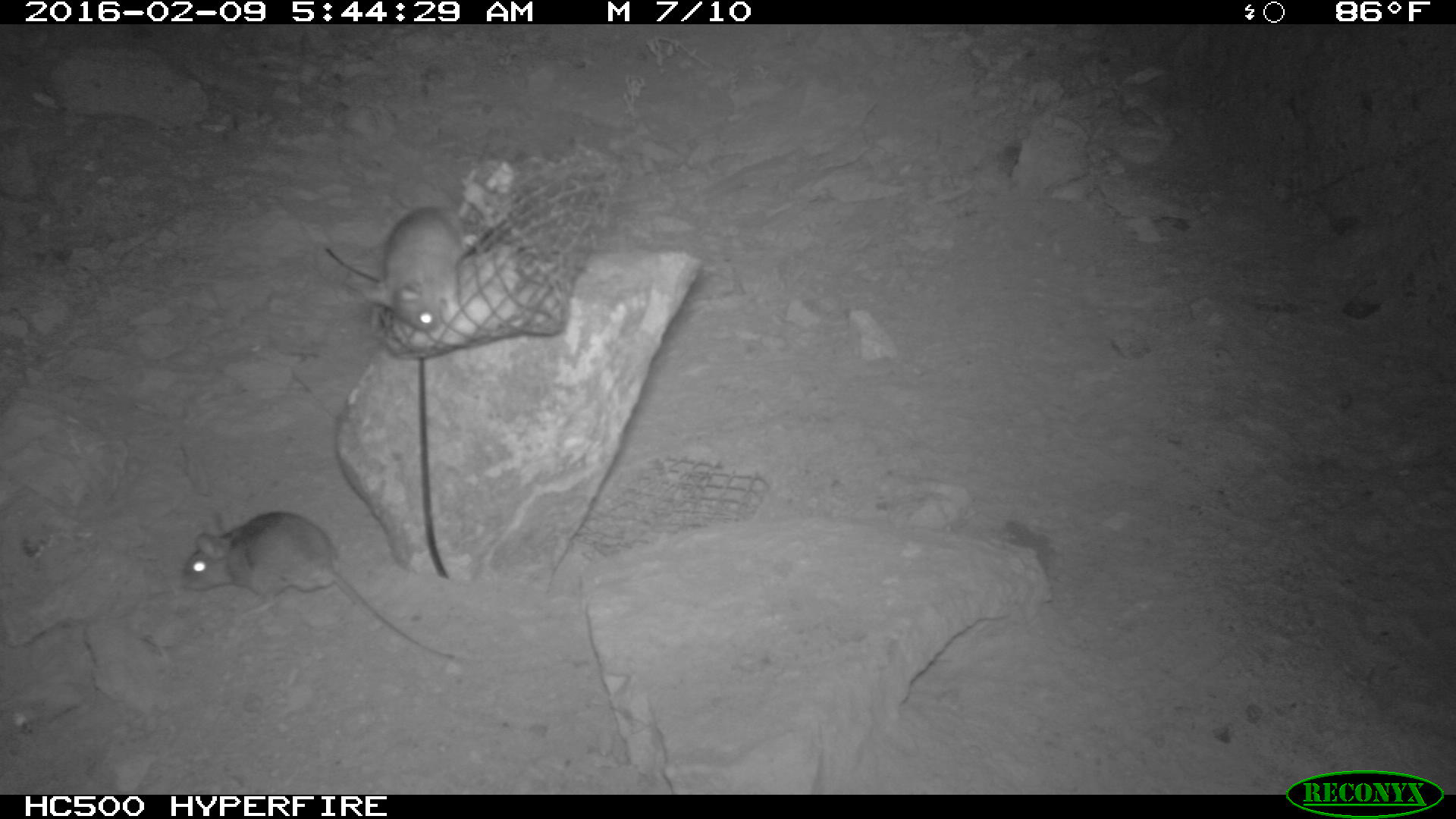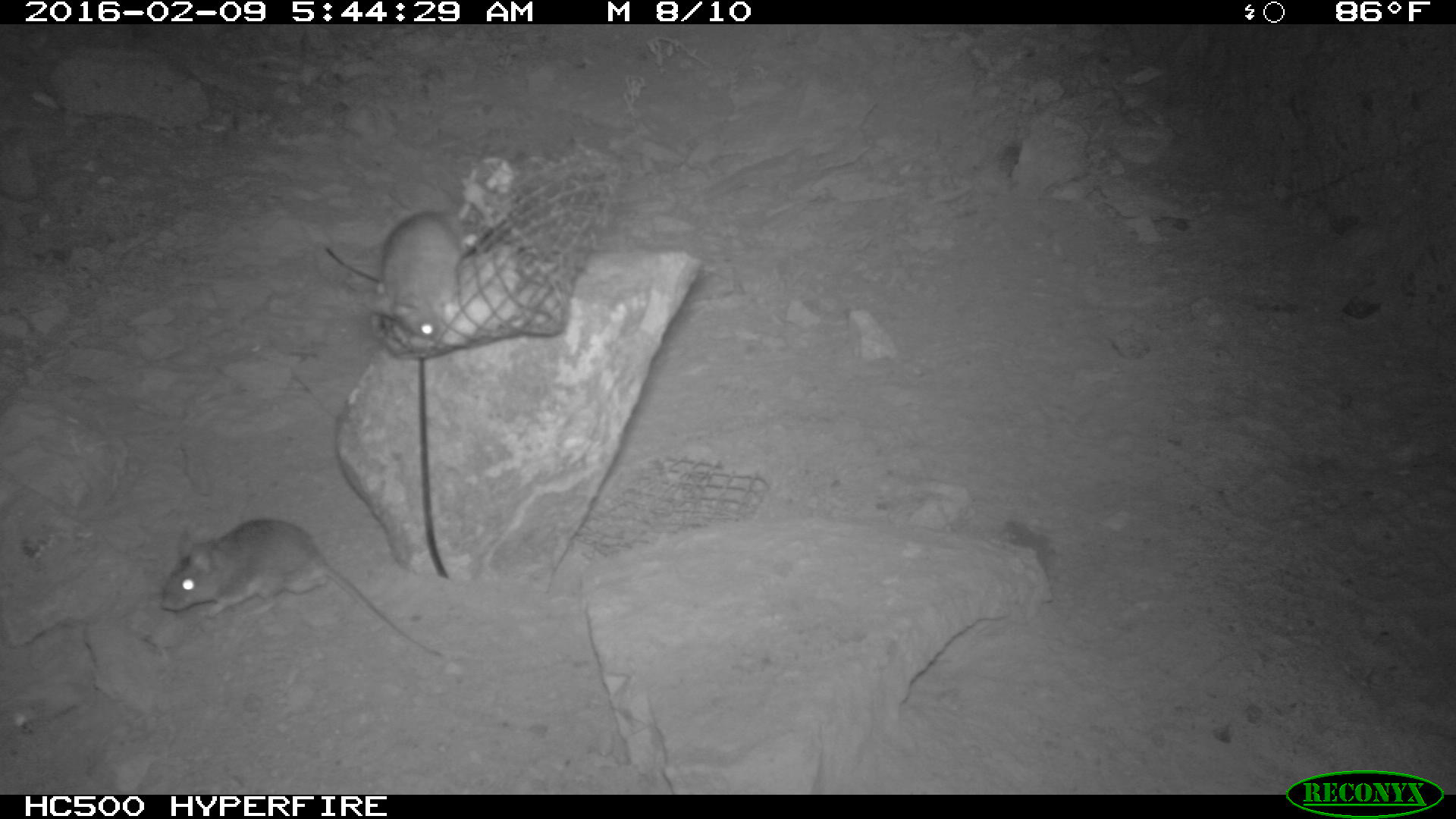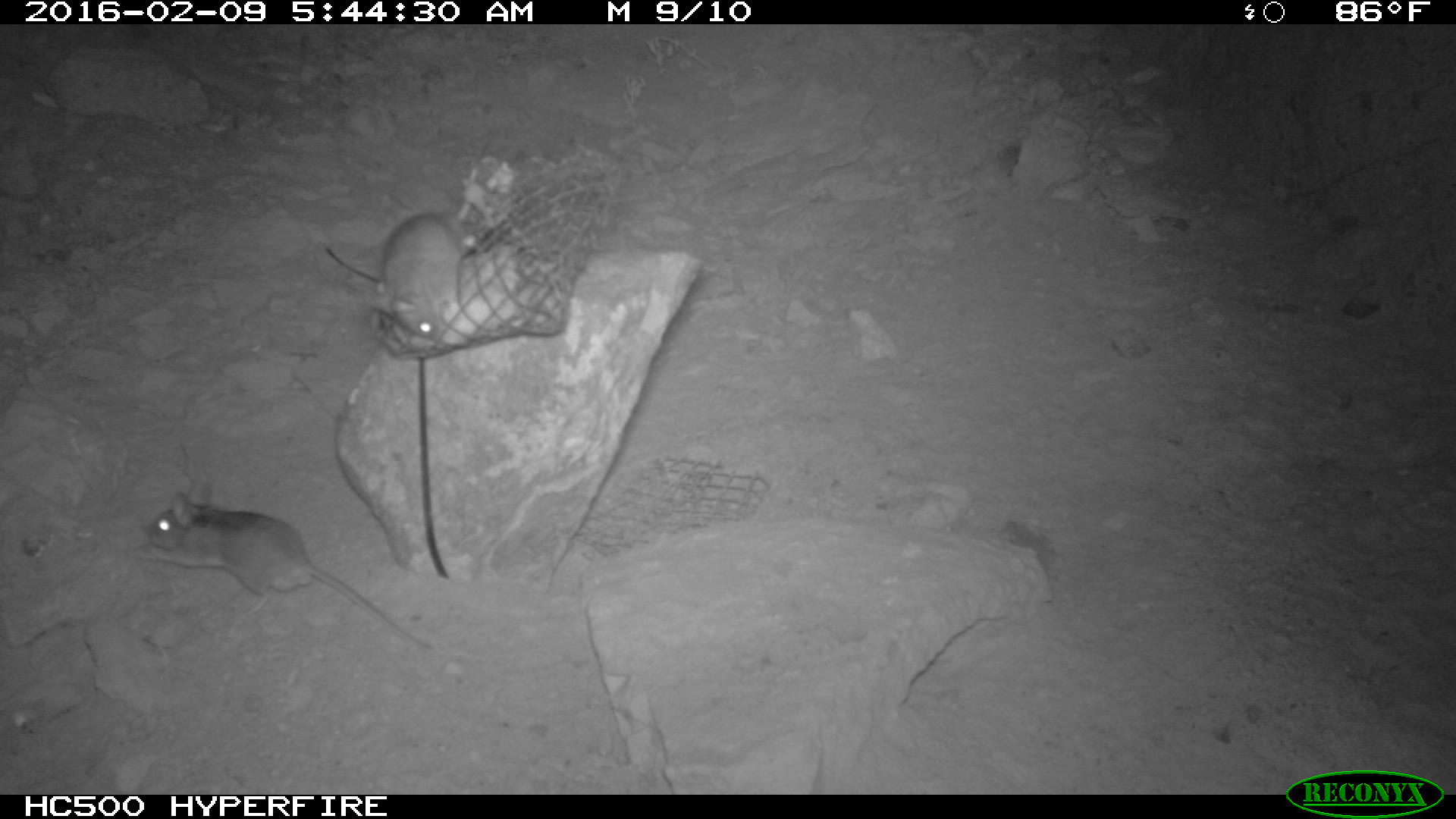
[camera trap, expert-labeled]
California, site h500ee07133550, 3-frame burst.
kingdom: Animalia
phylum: Chordata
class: Mammalia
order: Rodentia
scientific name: Rodentia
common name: rodent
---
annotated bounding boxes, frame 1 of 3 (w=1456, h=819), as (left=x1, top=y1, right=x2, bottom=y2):
rodent: (left=177, top=508, right=457, bottom=669); (left=320, top=198, right=462, bottom=334)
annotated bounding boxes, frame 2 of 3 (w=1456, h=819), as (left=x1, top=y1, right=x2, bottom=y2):
rodent: (left=159, top=517, right=440, bottom=656); (left=374, top=206, right=461, bottom=341)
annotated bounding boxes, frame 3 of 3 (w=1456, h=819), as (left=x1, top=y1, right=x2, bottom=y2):
rodent: (left=143, top=479, right=427, bottom=646); (left=360, top=212, right=472, bottom=338)